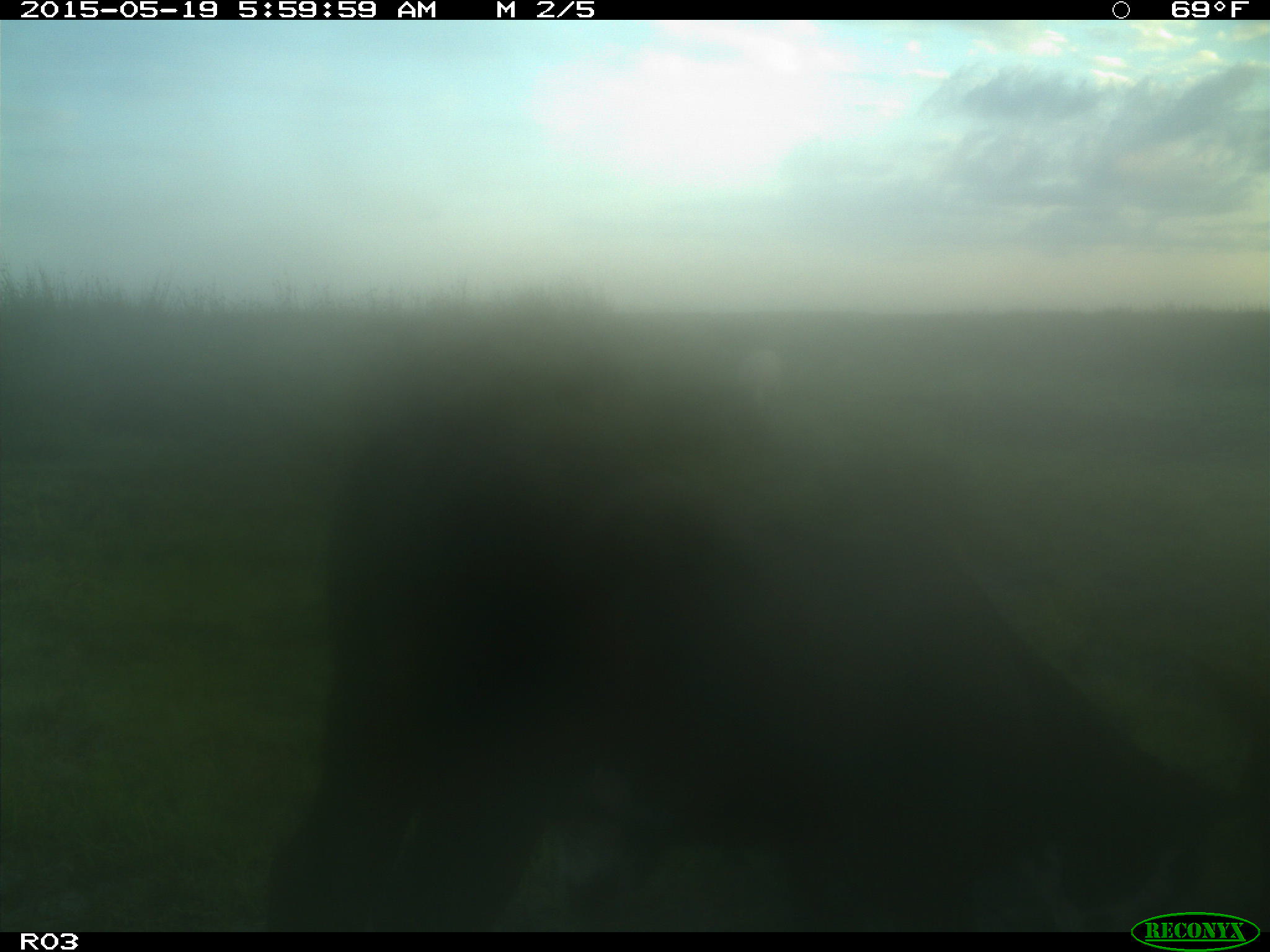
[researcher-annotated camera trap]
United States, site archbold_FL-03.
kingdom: Animalia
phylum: Chordata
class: Mammalia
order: Artiodactyla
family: Bovidae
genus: Bos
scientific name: Bos taurus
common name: domestic cow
Bos taurus (domestic cow).